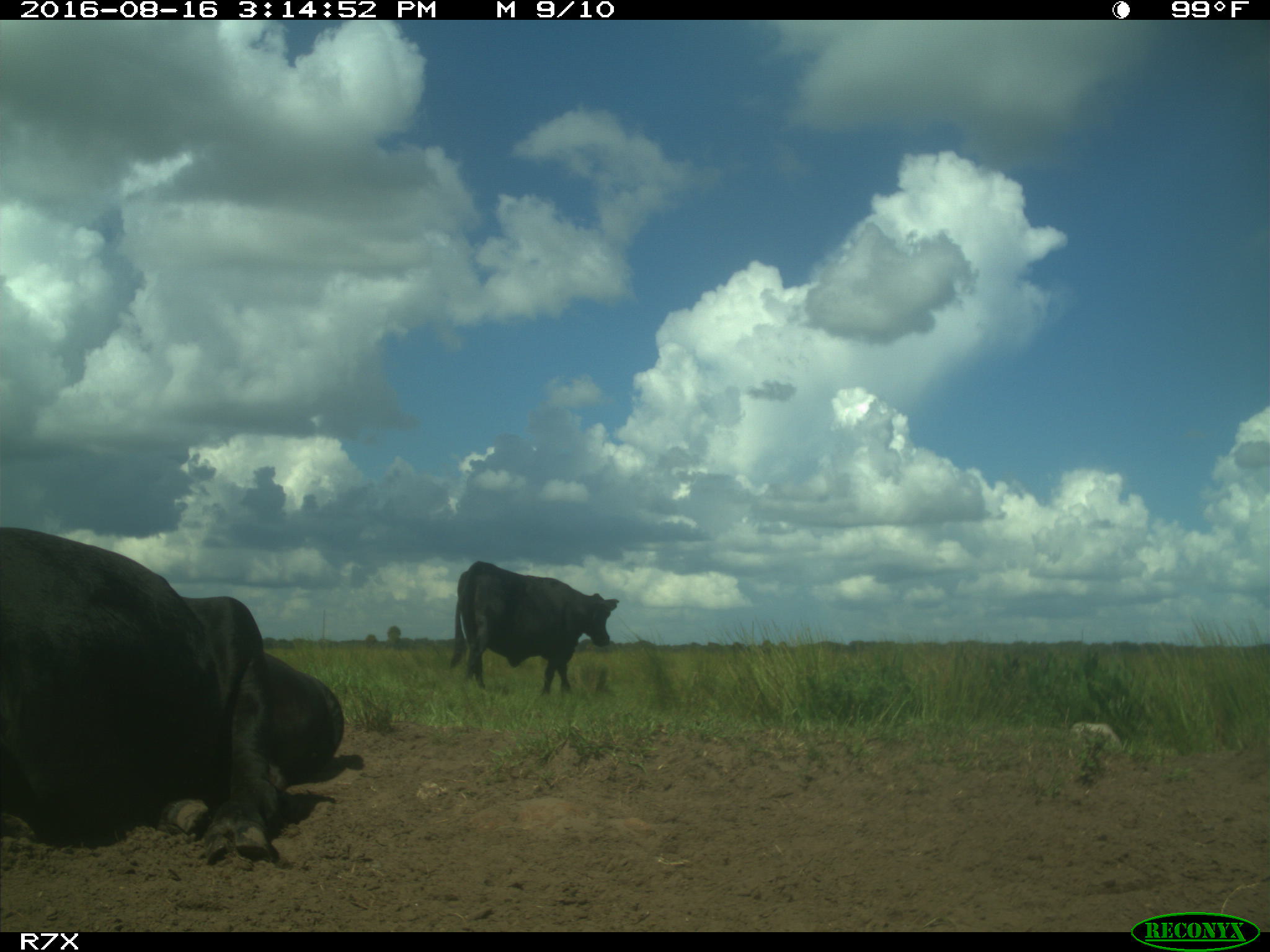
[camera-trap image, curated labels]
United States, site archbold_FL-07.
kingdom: Animalia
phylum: Chordata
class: Mammalia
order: Artiodactyla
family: Bovidae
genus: Bos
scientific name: Bos taurus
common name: domestic cow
Bos taurus (domestic cow).